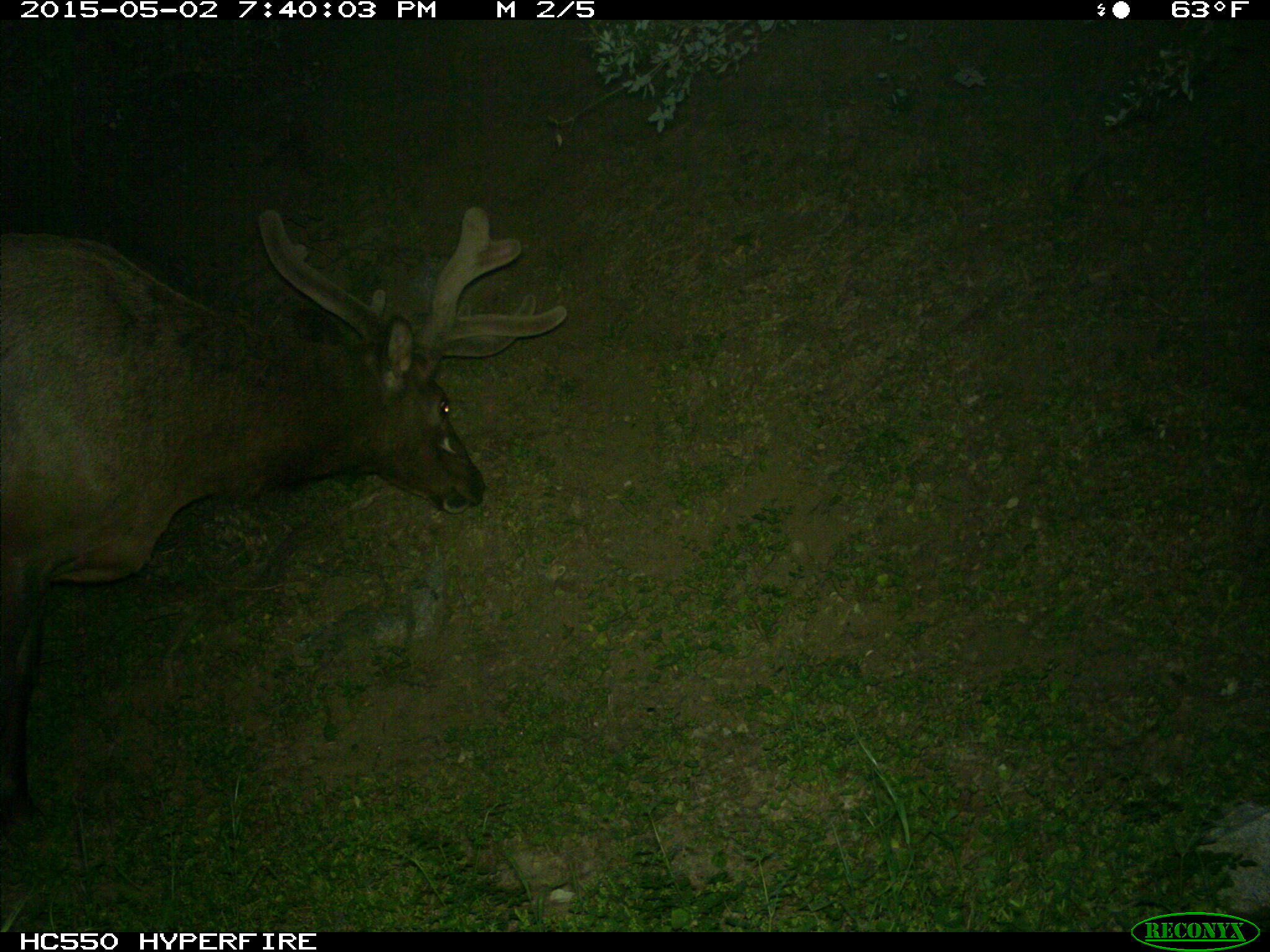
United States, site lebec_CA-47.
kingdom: Animalia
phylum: Chordata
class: Mammalia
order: Artiodactyla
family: Cervidae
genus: Cervus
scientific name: Cervus canadensis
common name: elk